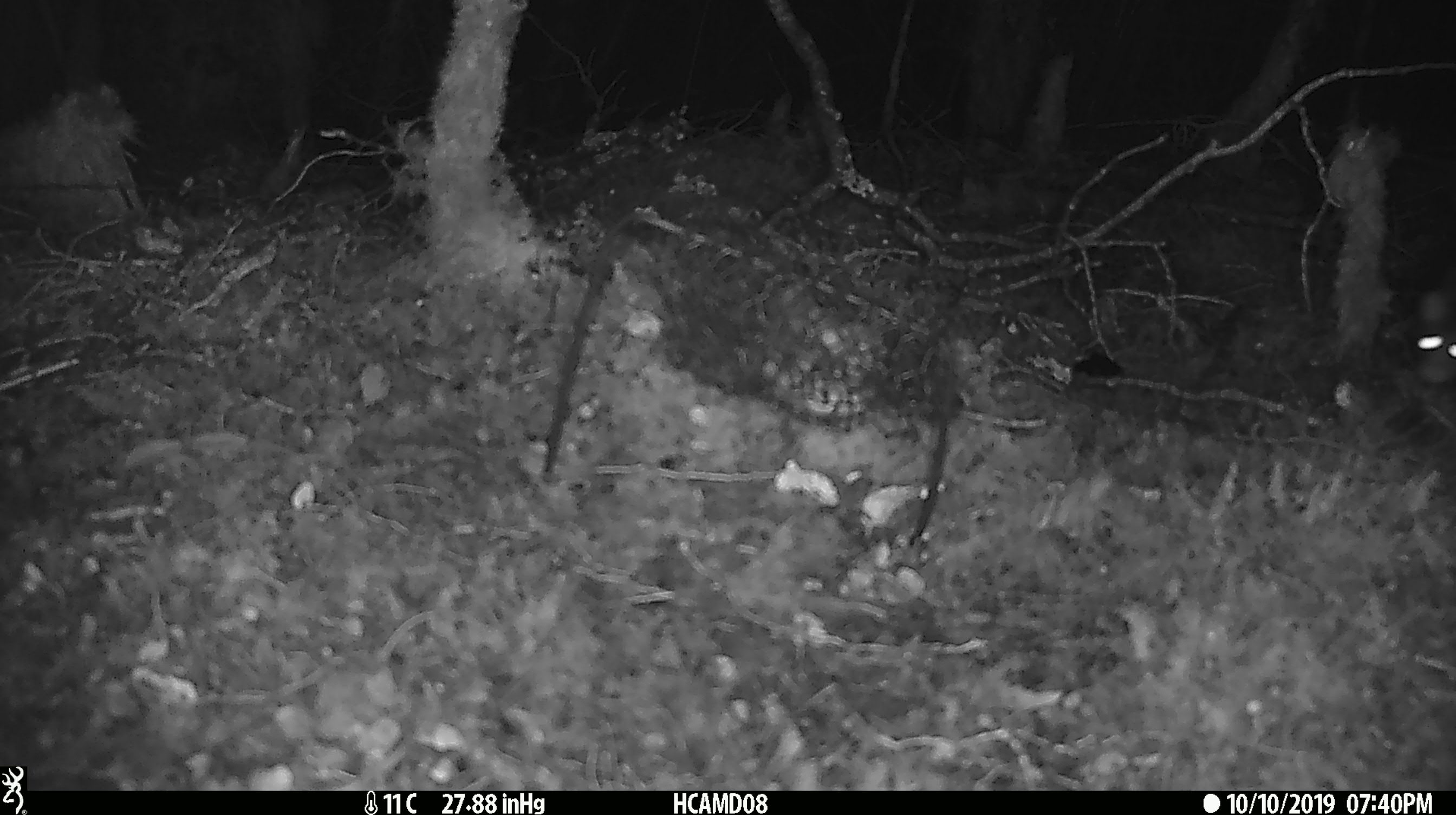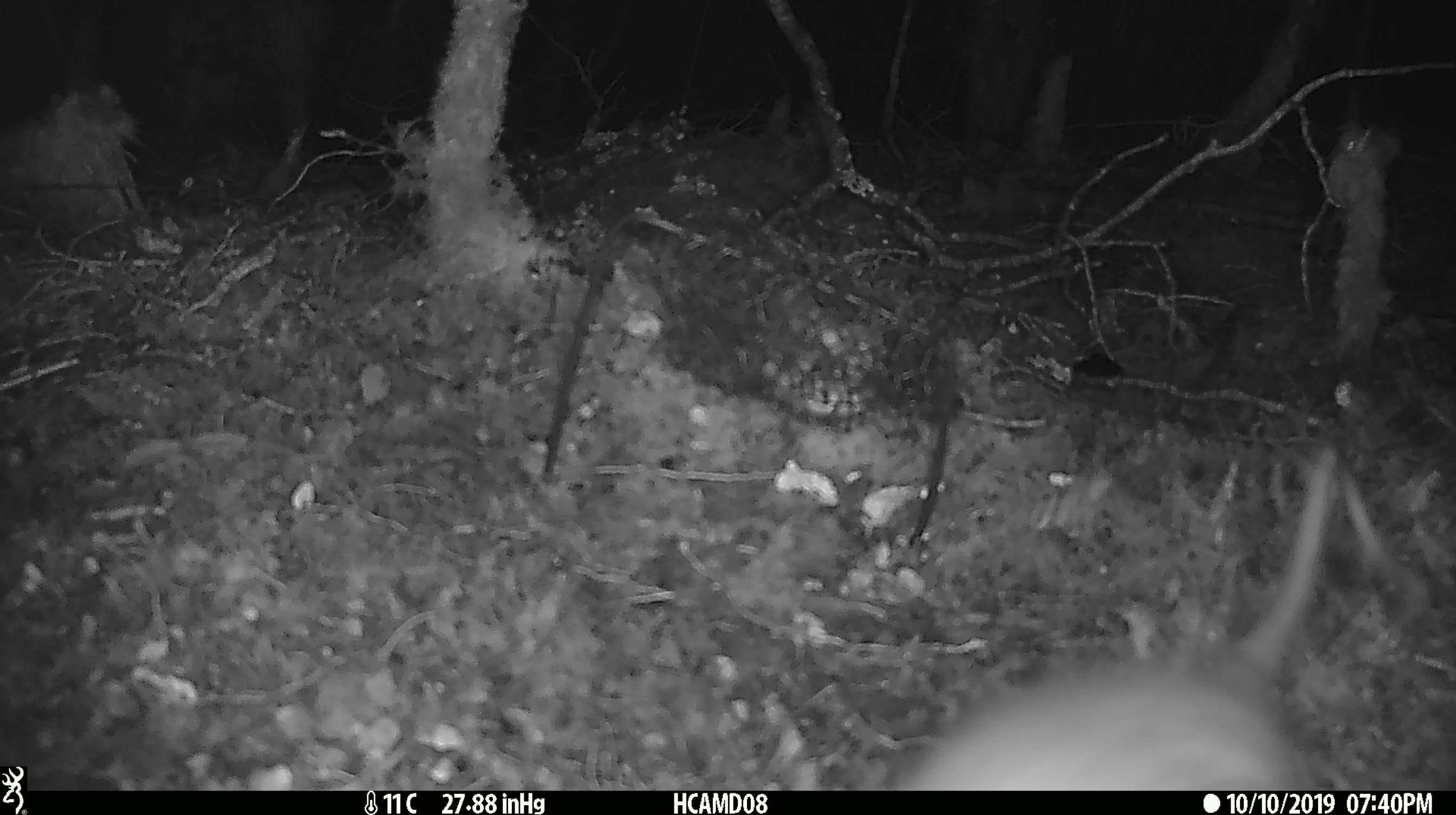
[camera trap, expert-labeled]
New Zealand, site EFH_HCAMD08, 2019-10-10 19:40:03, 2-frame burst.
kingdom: Animalia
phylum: Chordata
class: Mammalia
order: Rodentia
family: Muridae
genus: Rattus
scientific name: Rattus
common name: rat